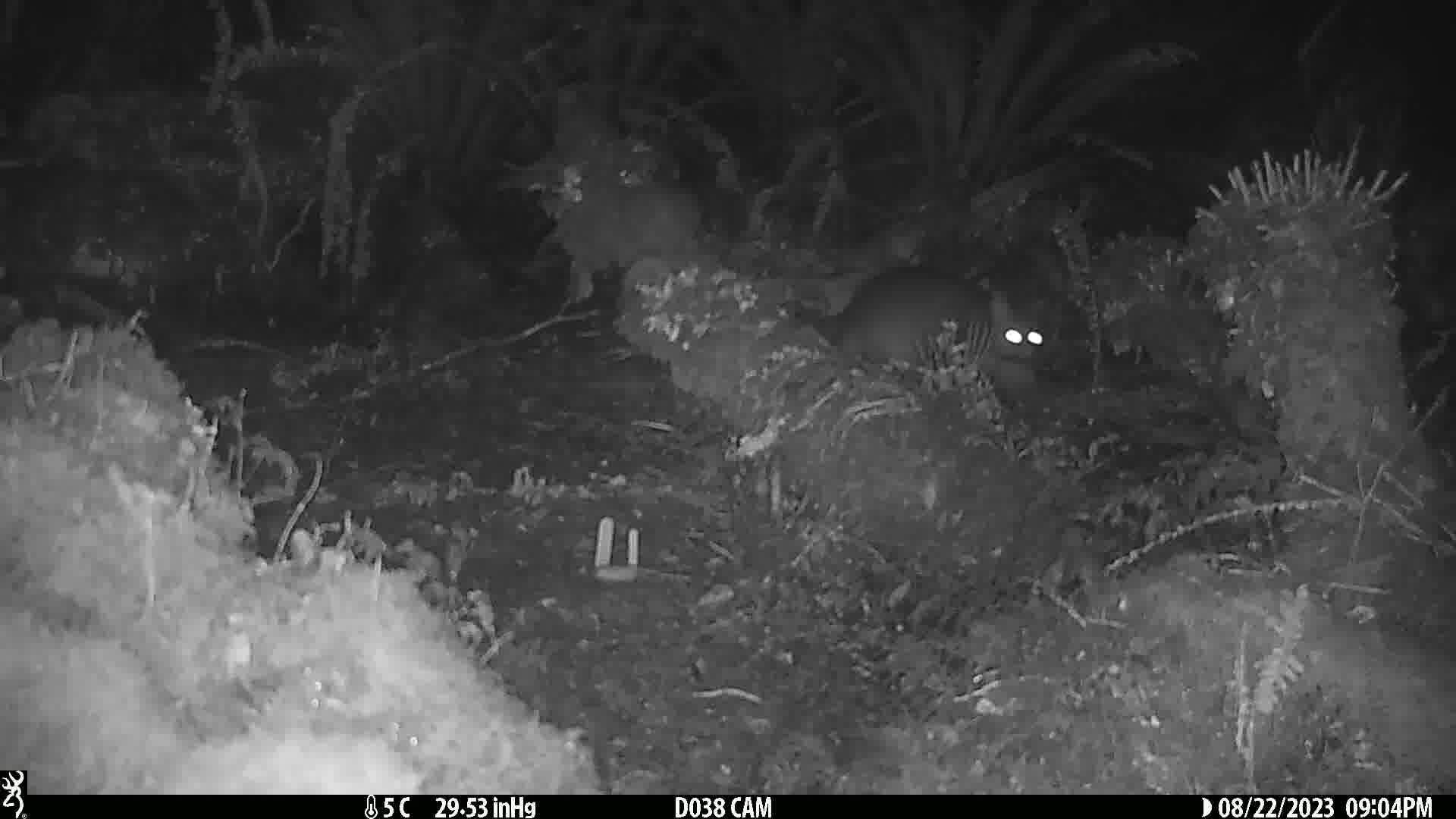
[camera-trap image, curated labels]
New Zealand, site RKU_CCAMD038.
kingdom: Animalia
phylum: Chordata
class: Mammalia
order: Diprotodontia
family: Phalangeridae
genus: Trichosurus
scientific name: Trichosurus vulpecula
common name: common brushtail possum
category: possum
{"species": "possum (common brushtail possum) (Trichosurus vulpecula)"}